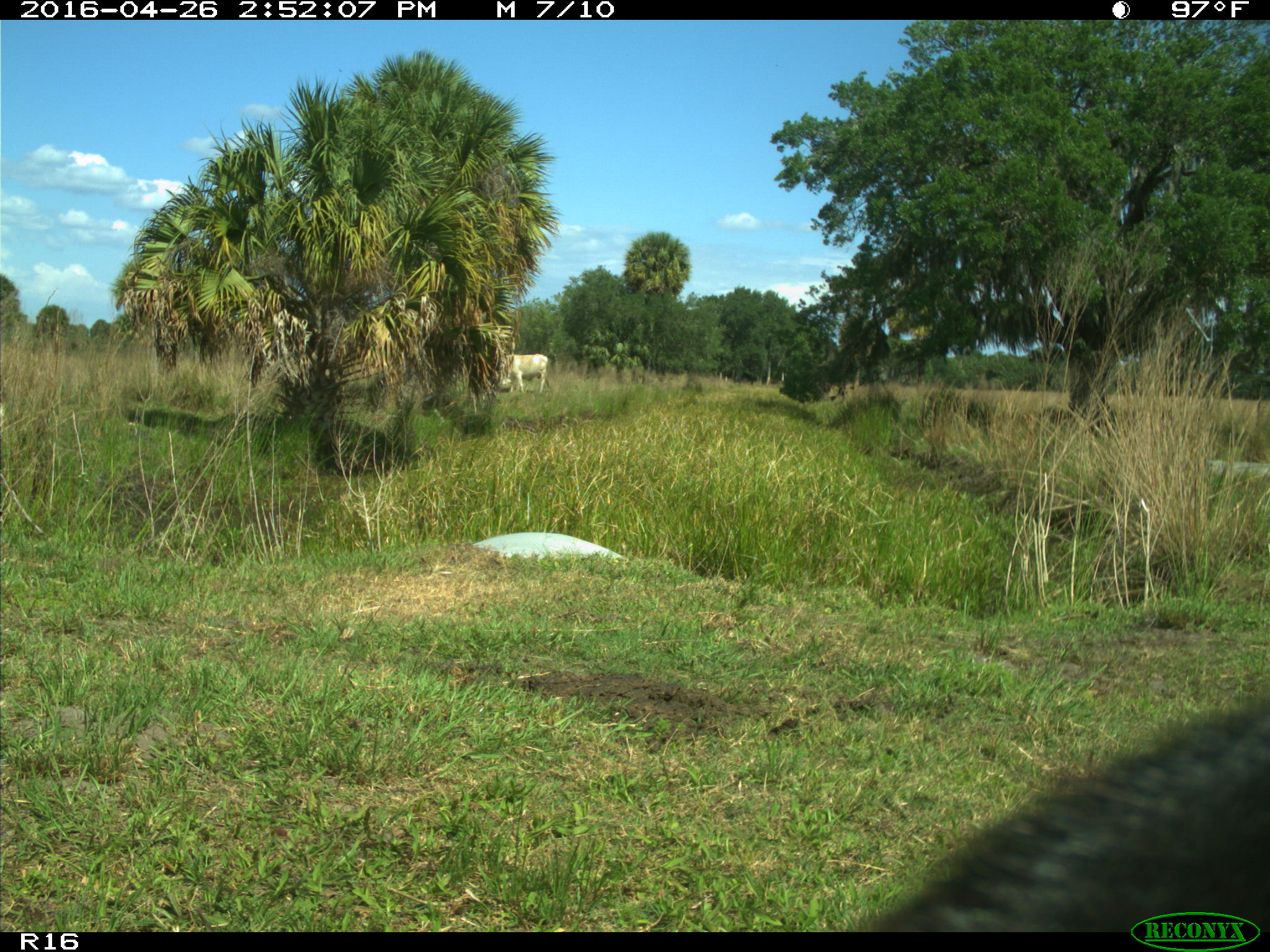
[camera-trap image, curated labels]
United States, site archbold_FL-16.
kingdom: Animalia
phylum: Chordata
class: Mammalia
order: Artiodactyla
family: Bovidae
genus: Bos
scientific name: Bos taurus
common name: domestic cow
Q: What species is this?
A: Bos taurus (domestic cow).